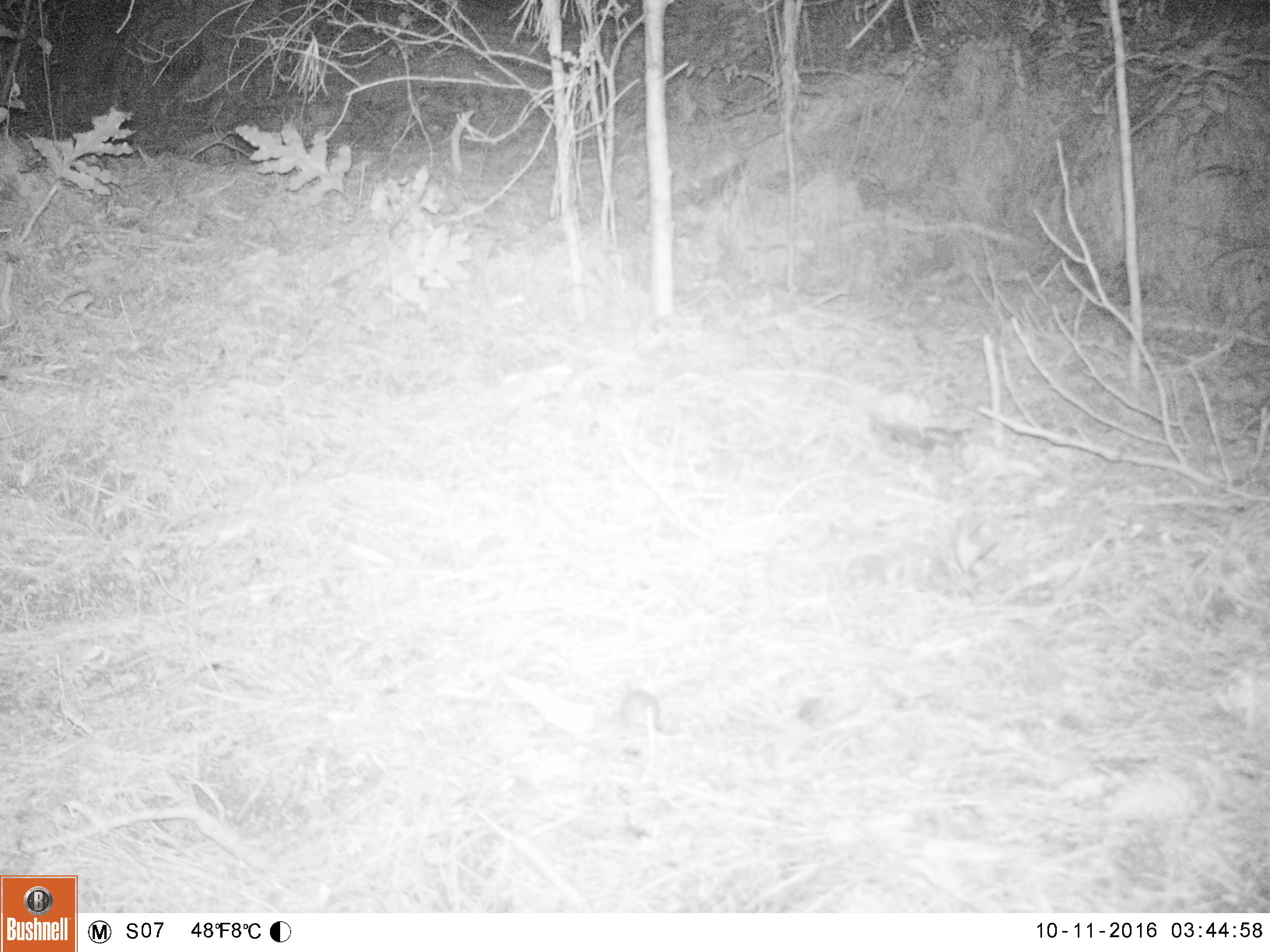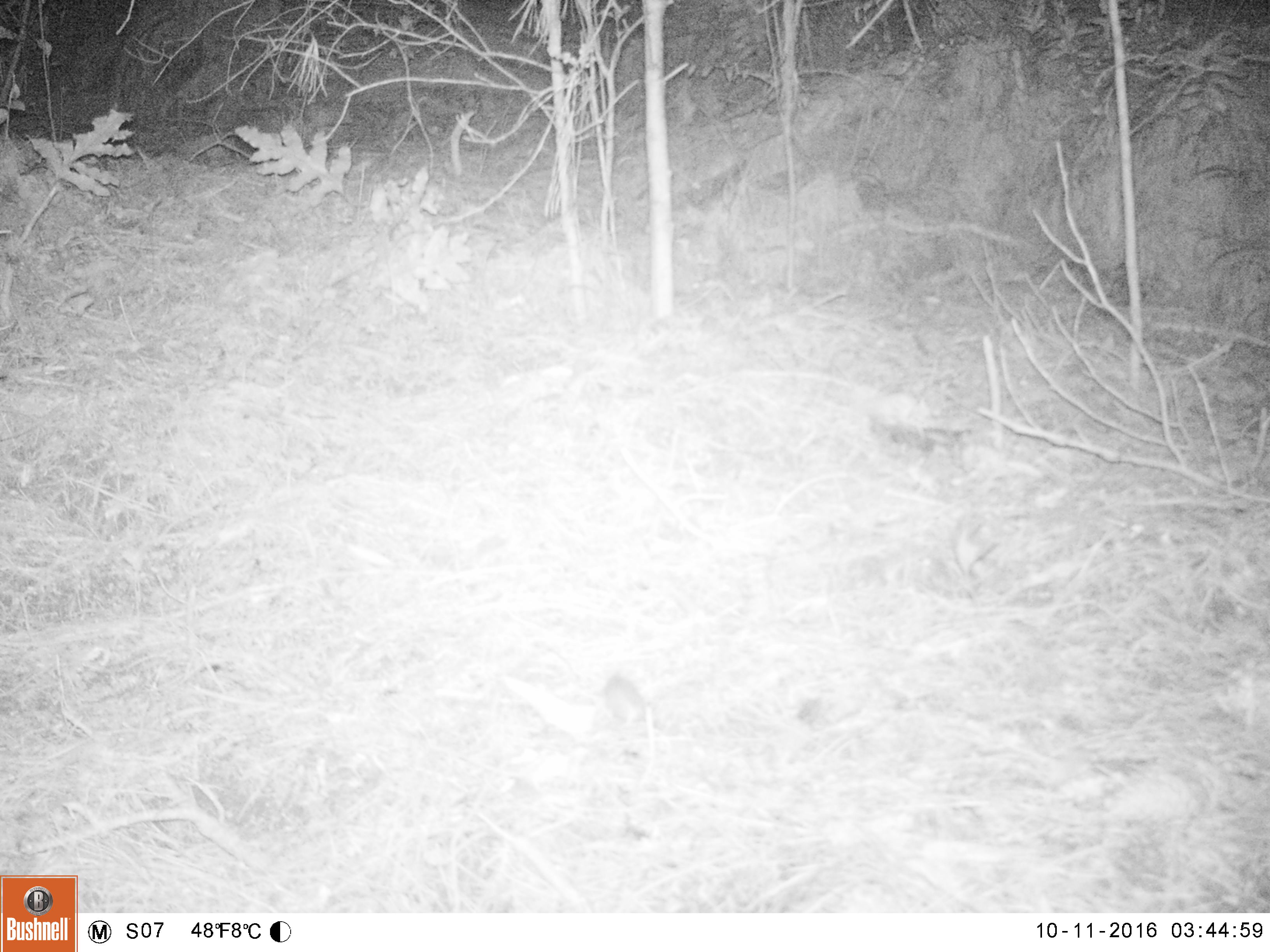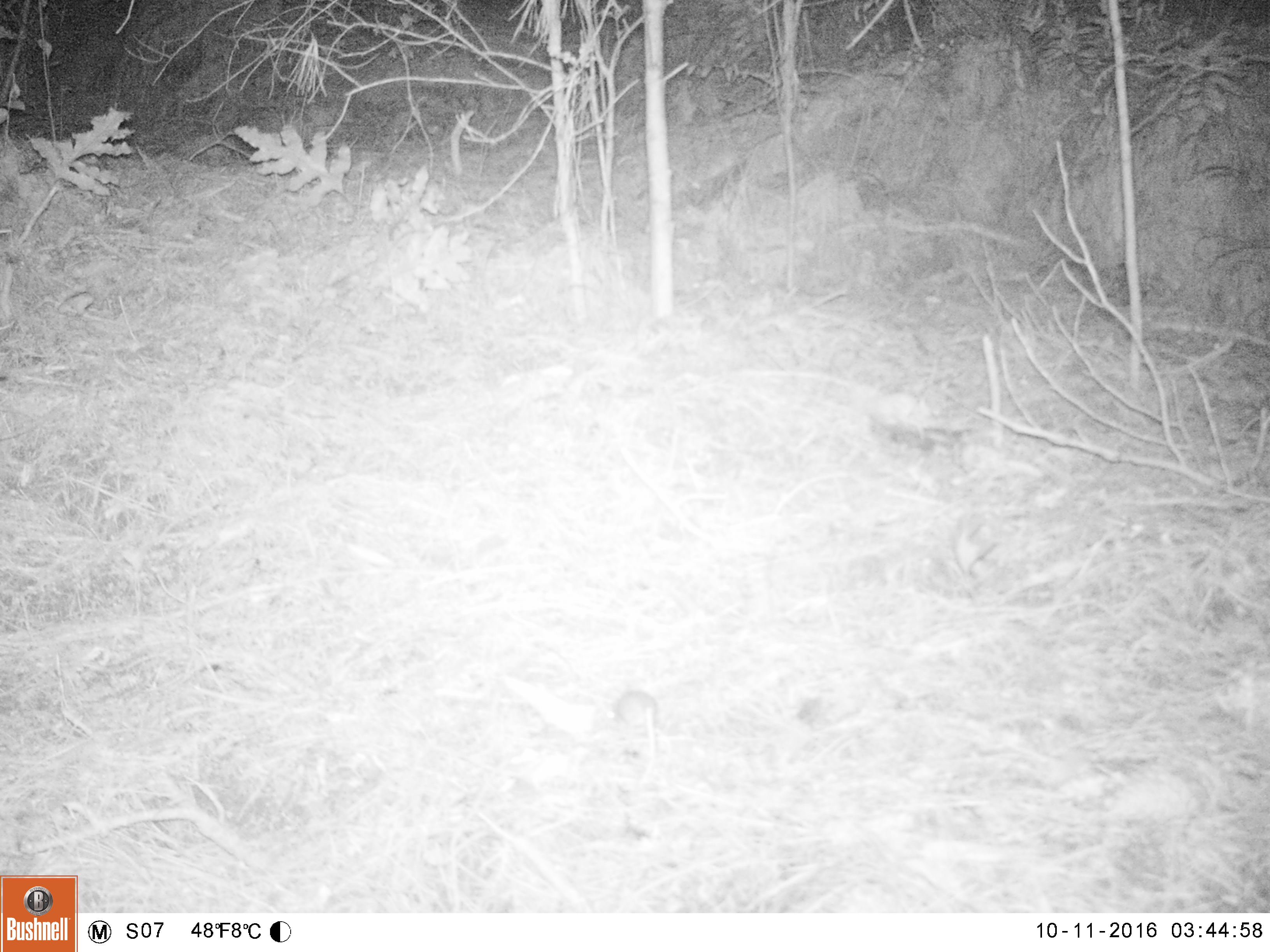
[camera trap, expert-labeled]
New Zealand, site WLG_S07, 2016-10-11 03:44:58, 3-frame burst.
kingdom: Animalia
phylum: Chordata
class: Mammalia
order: Rodentia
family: Muridae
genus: Mus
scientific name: Mus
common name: mouse